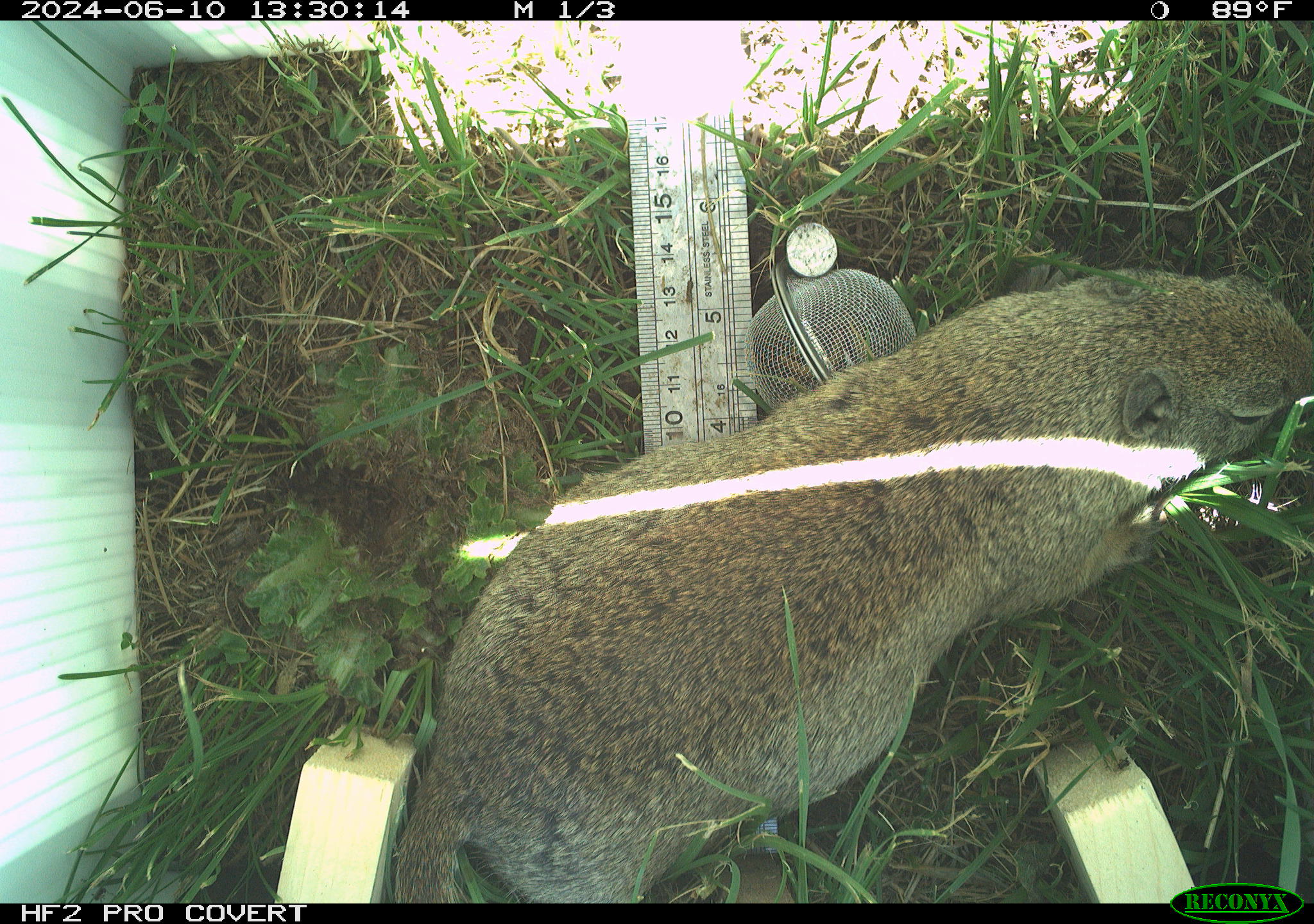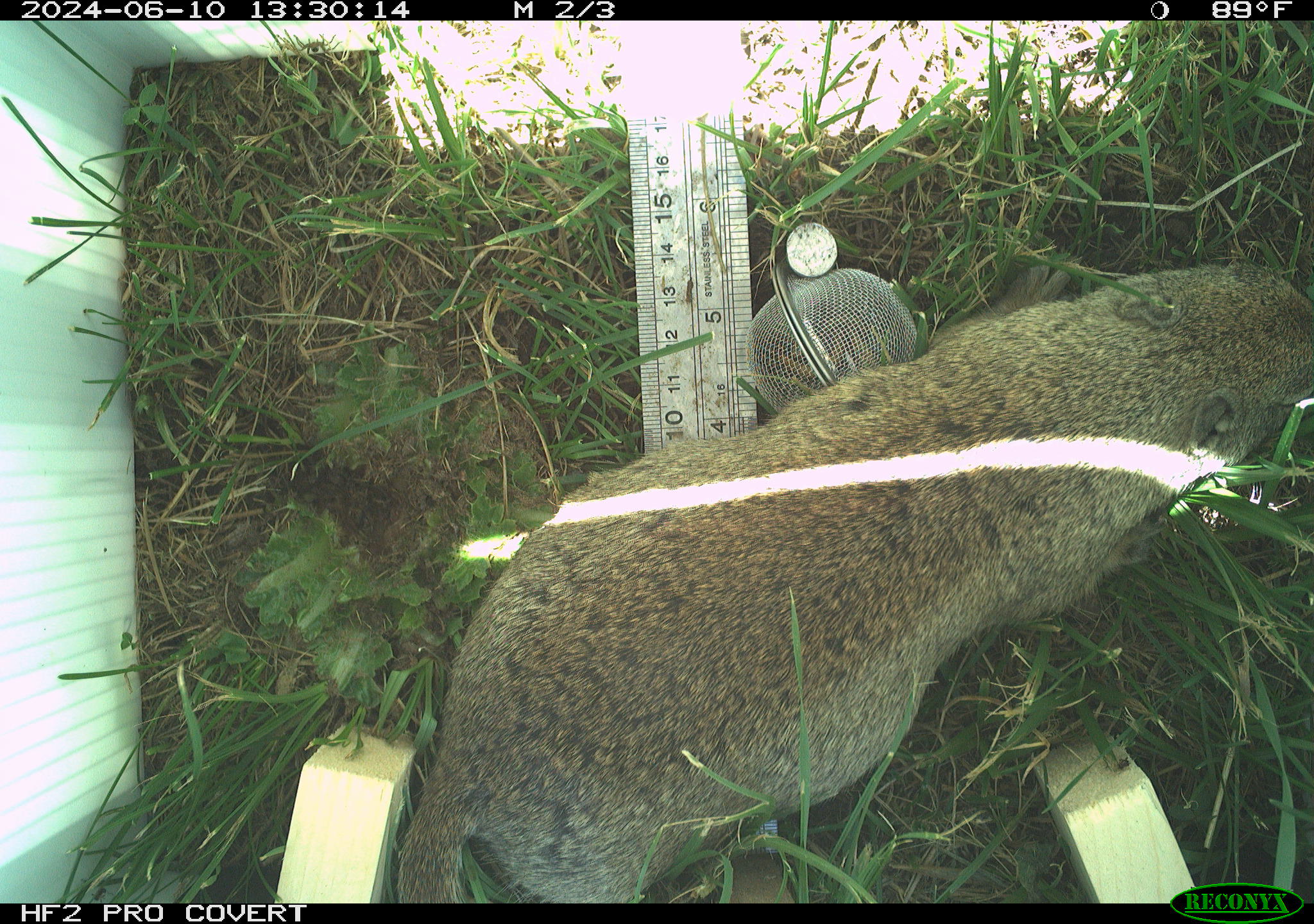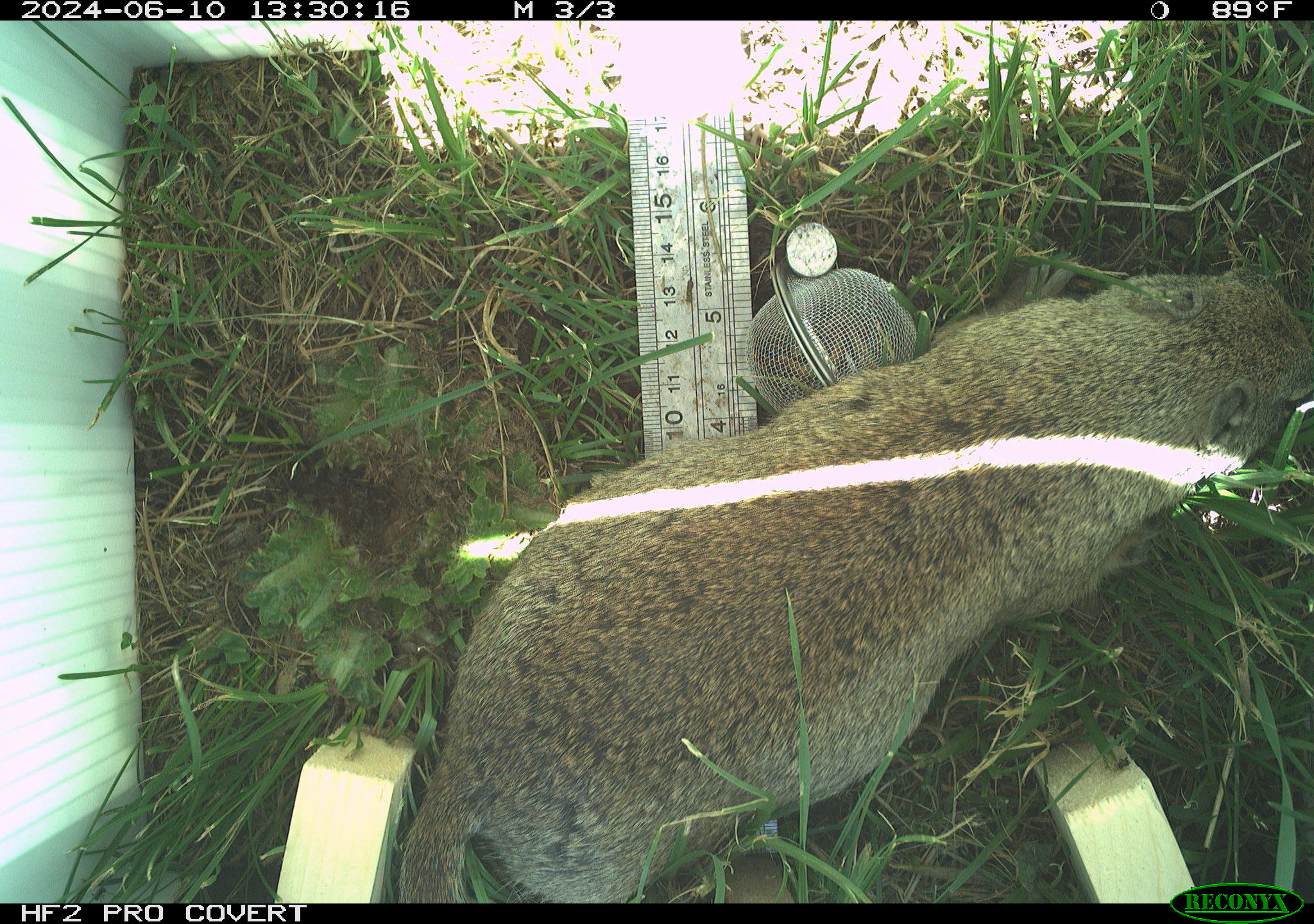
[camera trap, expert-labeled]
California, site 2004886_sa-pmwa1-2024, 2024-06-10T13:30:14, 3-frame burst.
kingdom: Animalia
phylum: Chordata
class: Mammalia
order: Rodentia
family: Sciuridae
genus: Urocitellus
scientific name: Urocitellus beldingi beldingi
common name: belding's ground squirrel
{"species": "belding's ground squirrel (Urocitellus beldingi beldingi)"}